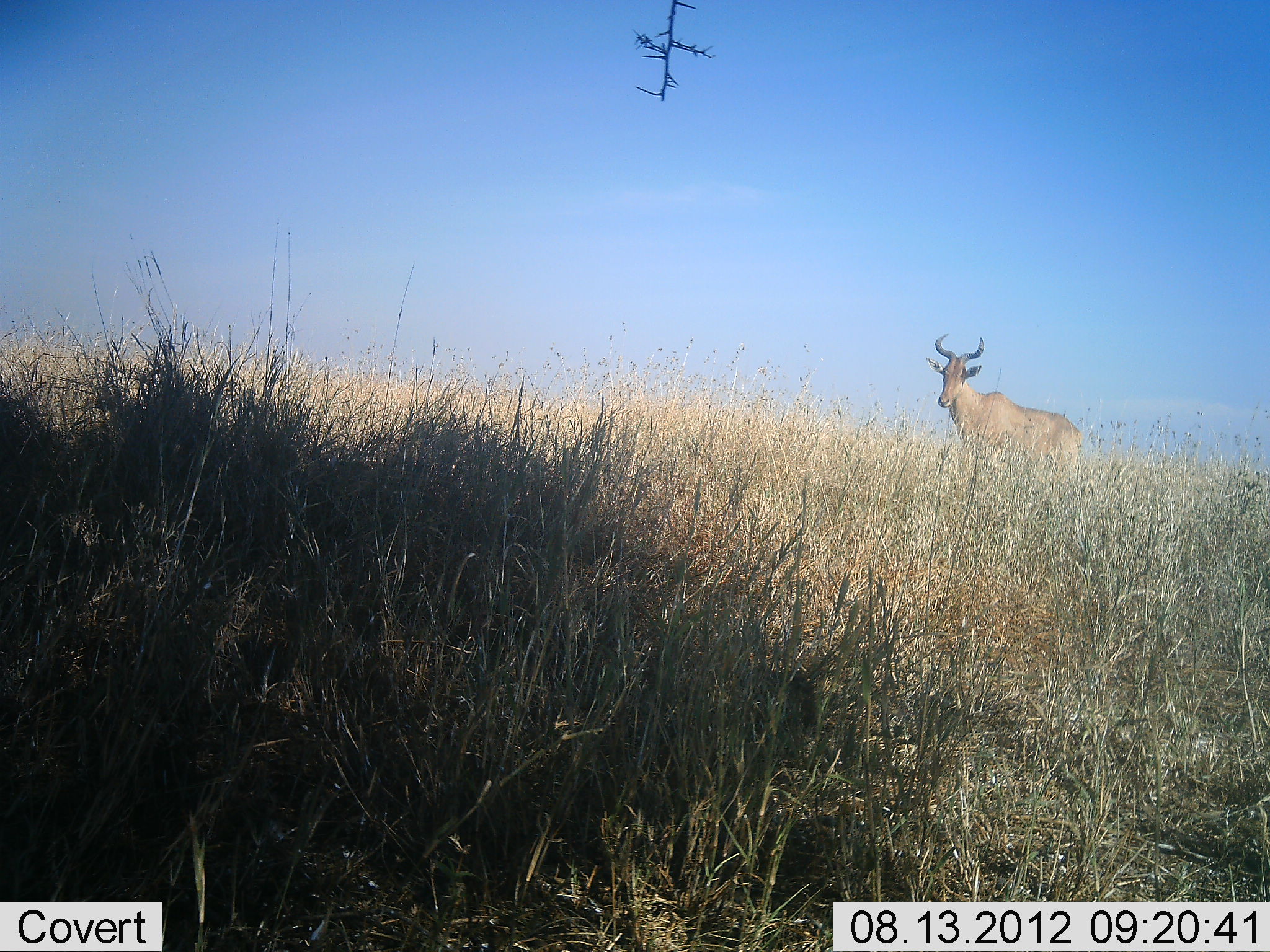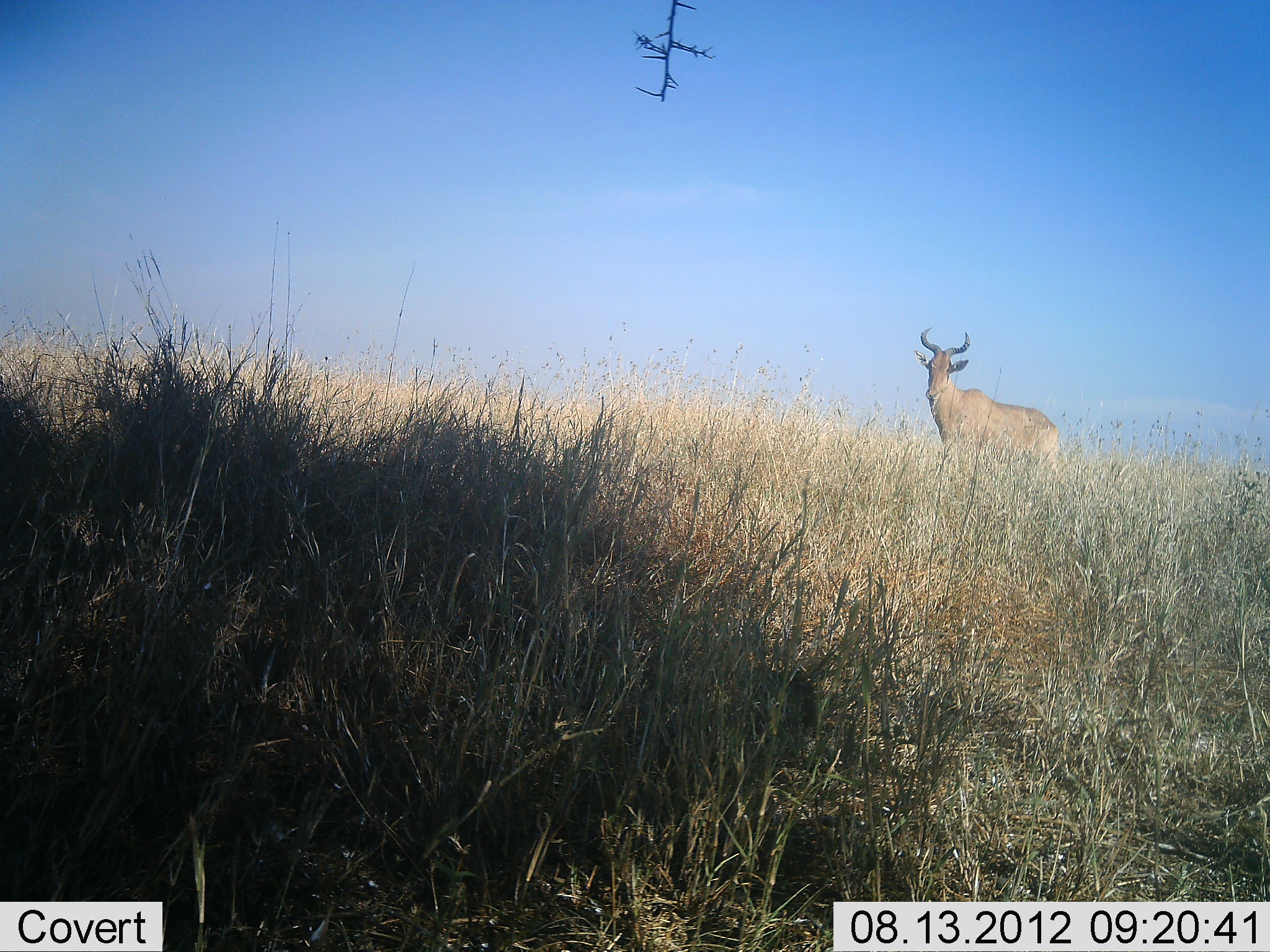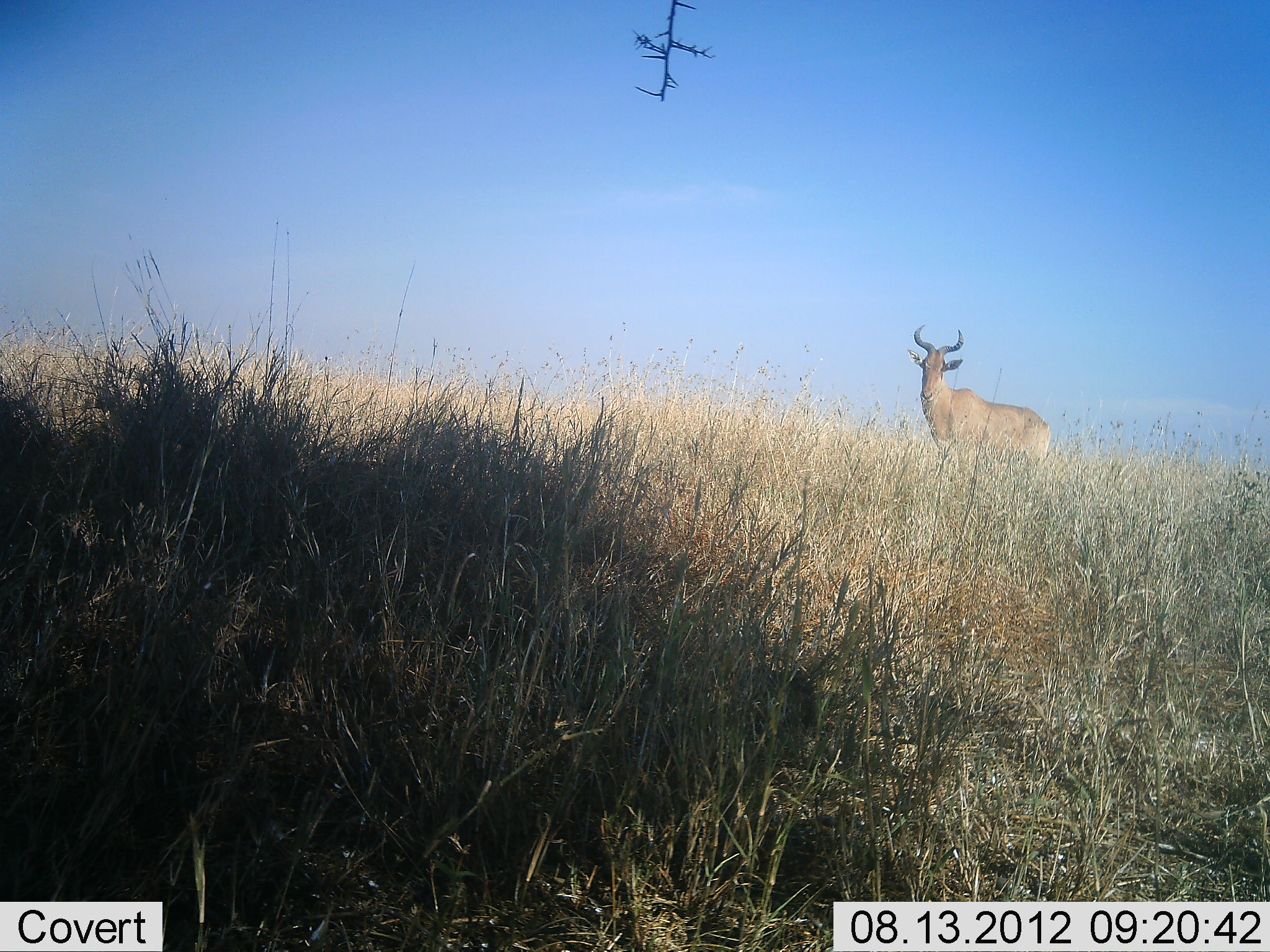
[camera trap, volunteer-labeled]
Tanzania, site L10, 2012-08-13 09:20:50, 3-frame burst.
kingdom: Animalia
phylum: Chordata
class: Mammalia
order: Artiodactyla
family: Bovidae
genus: Alcelaphus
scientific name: Alcelaphus buselaphus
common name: hartebeest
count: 1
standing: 50%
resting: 0%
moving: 60%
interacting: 0%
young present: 0%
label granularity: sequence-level